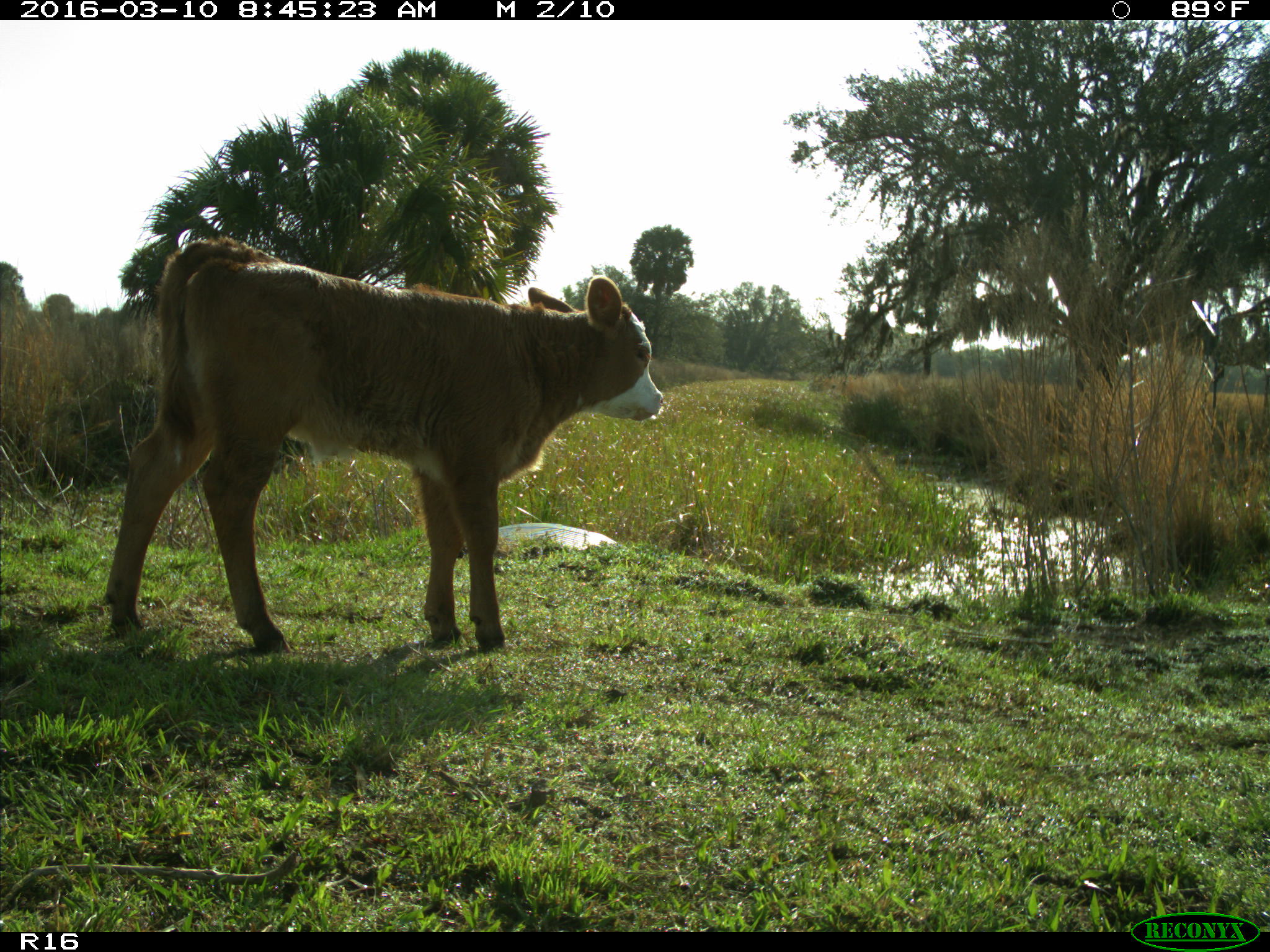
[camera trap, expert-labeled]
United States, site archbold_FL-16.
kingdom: Animalia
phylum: Chordata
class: Mammalia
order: Artiodactyla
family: Bovidae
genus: Bos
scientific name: Bos taurus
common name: domestic cow